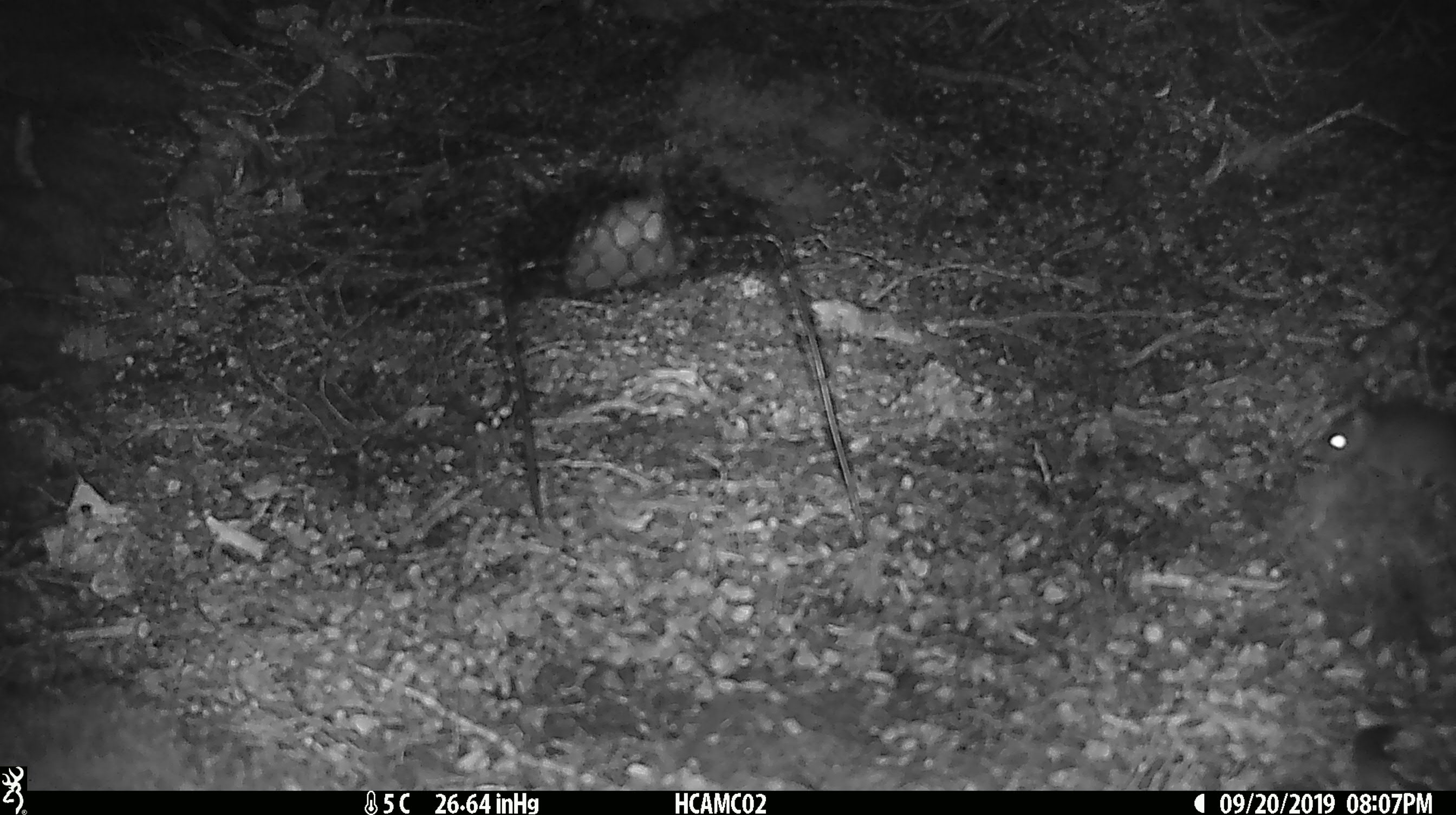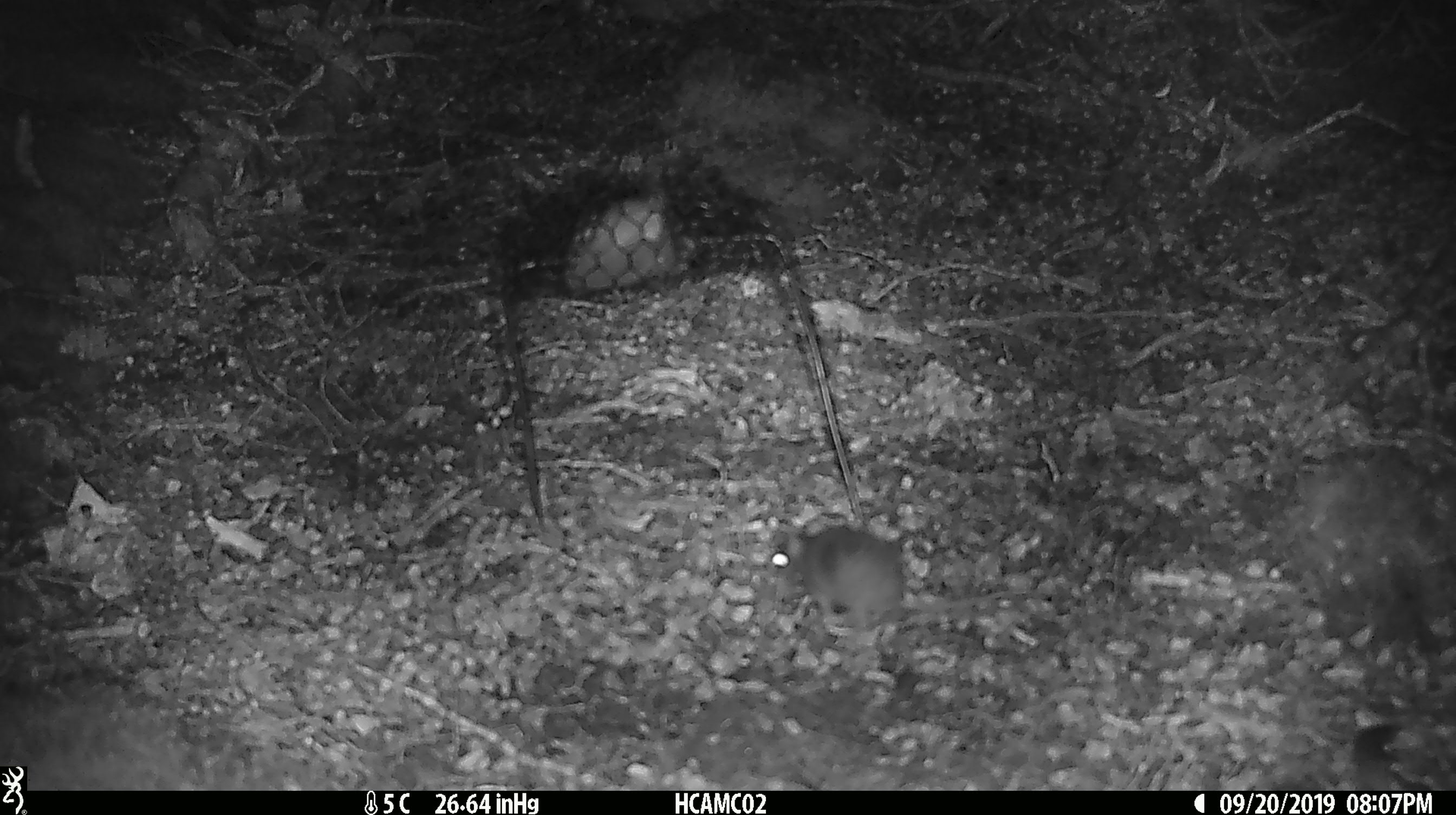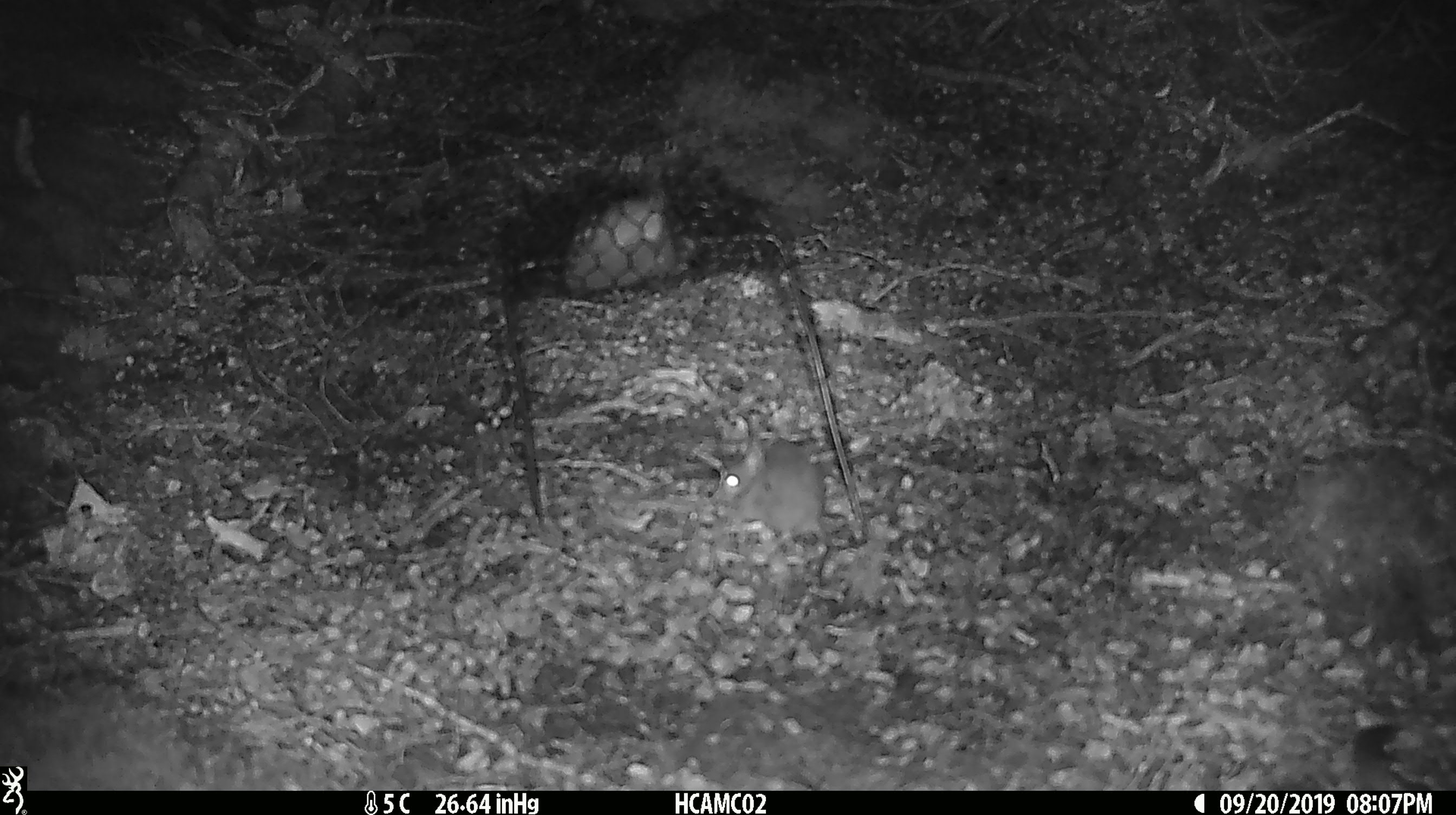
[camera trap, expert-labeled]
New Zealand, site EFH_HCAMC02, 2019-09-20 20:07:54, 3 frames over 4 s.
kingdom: Animalia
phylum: Chordata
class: Mammalia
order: Rodentia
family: Muridae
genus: Mus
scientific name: Mus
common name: mouse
Mouse (Mus).